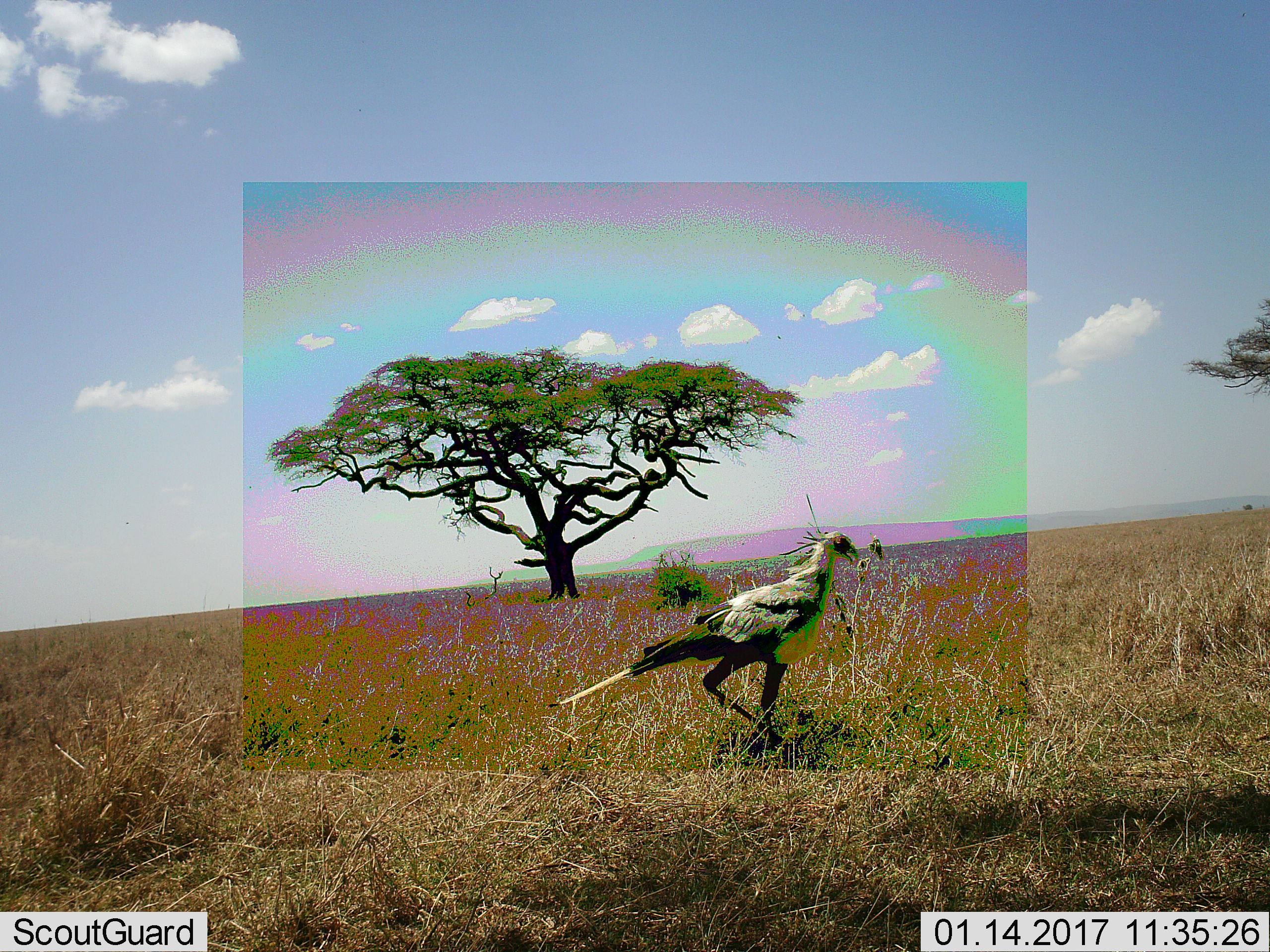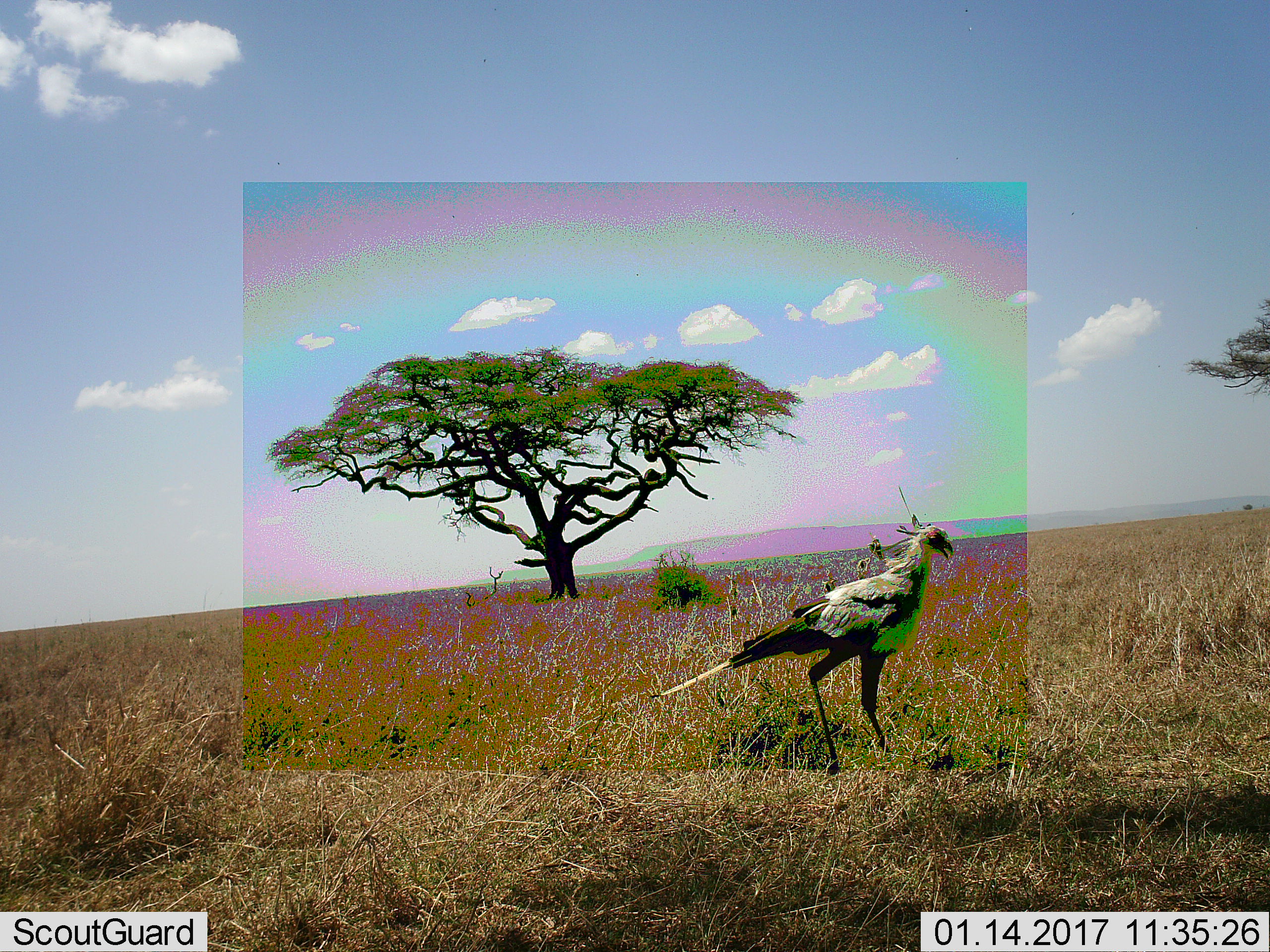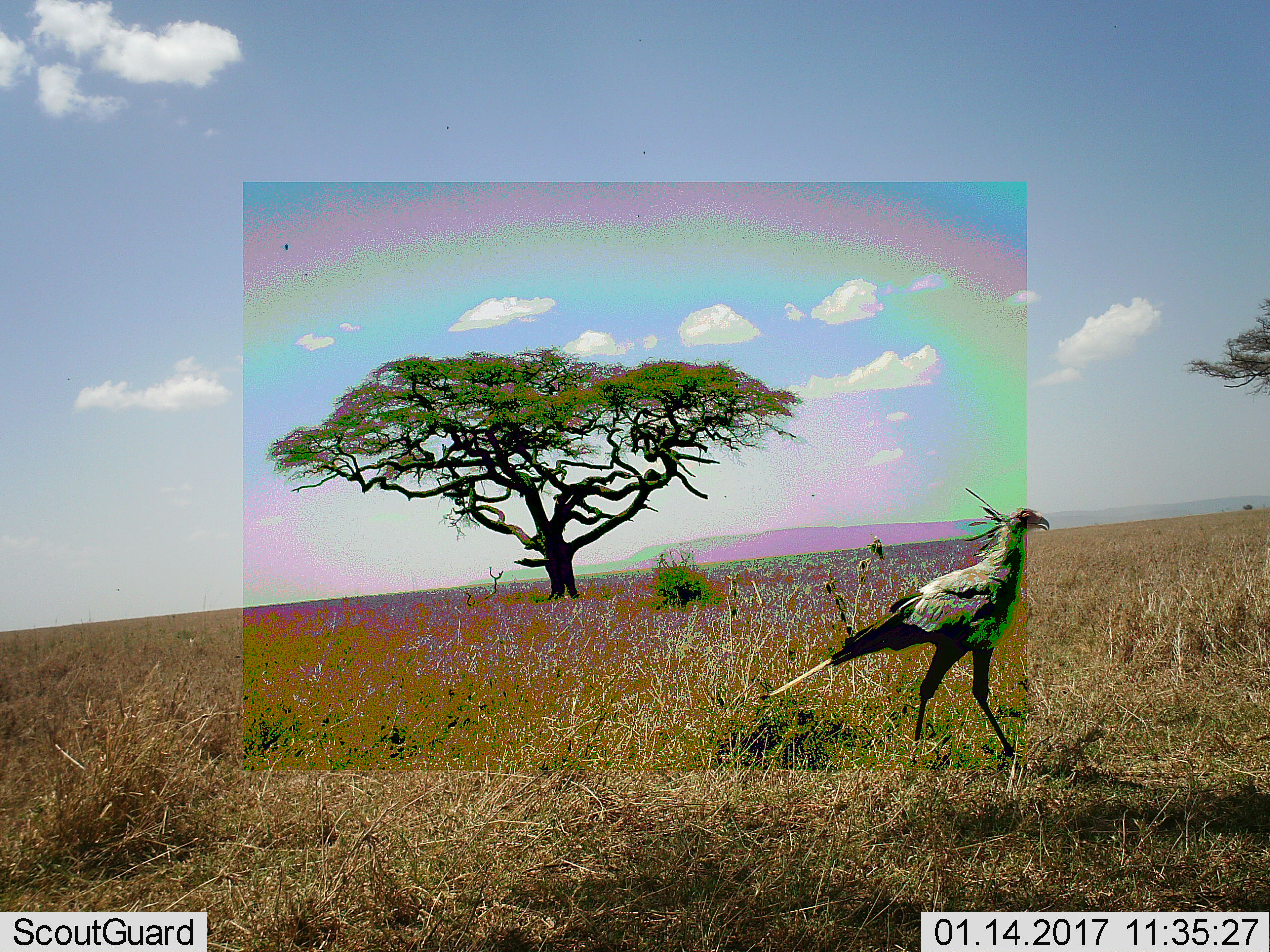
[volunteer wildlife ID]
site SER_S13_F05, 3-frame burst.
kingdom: Animalia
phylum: Chordata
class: Aves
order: Accipitriformes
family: Sagittariidae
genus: Sagittarius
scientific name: Sagittarius serpentarius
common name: secretarybird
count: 1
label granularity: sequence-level